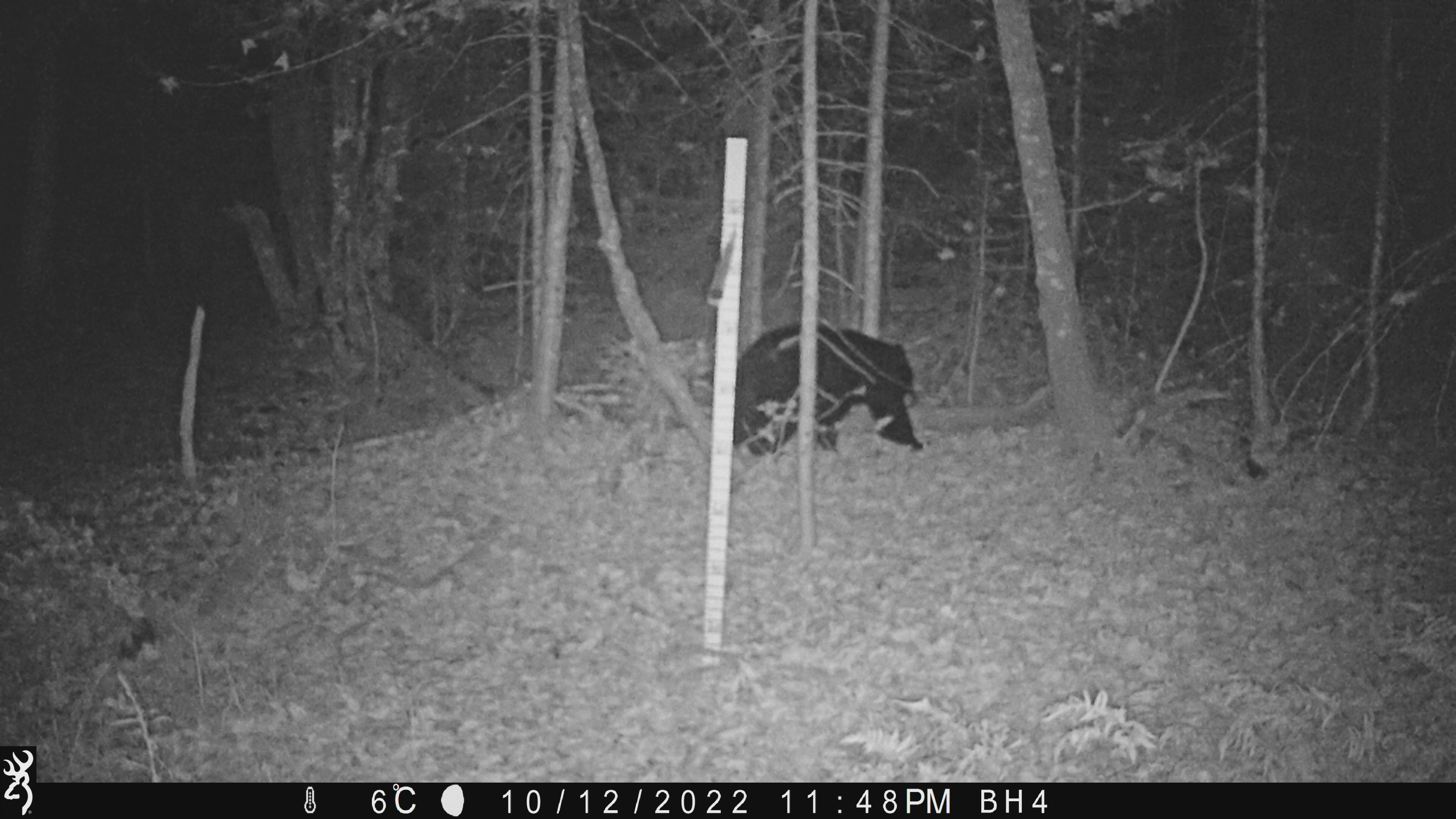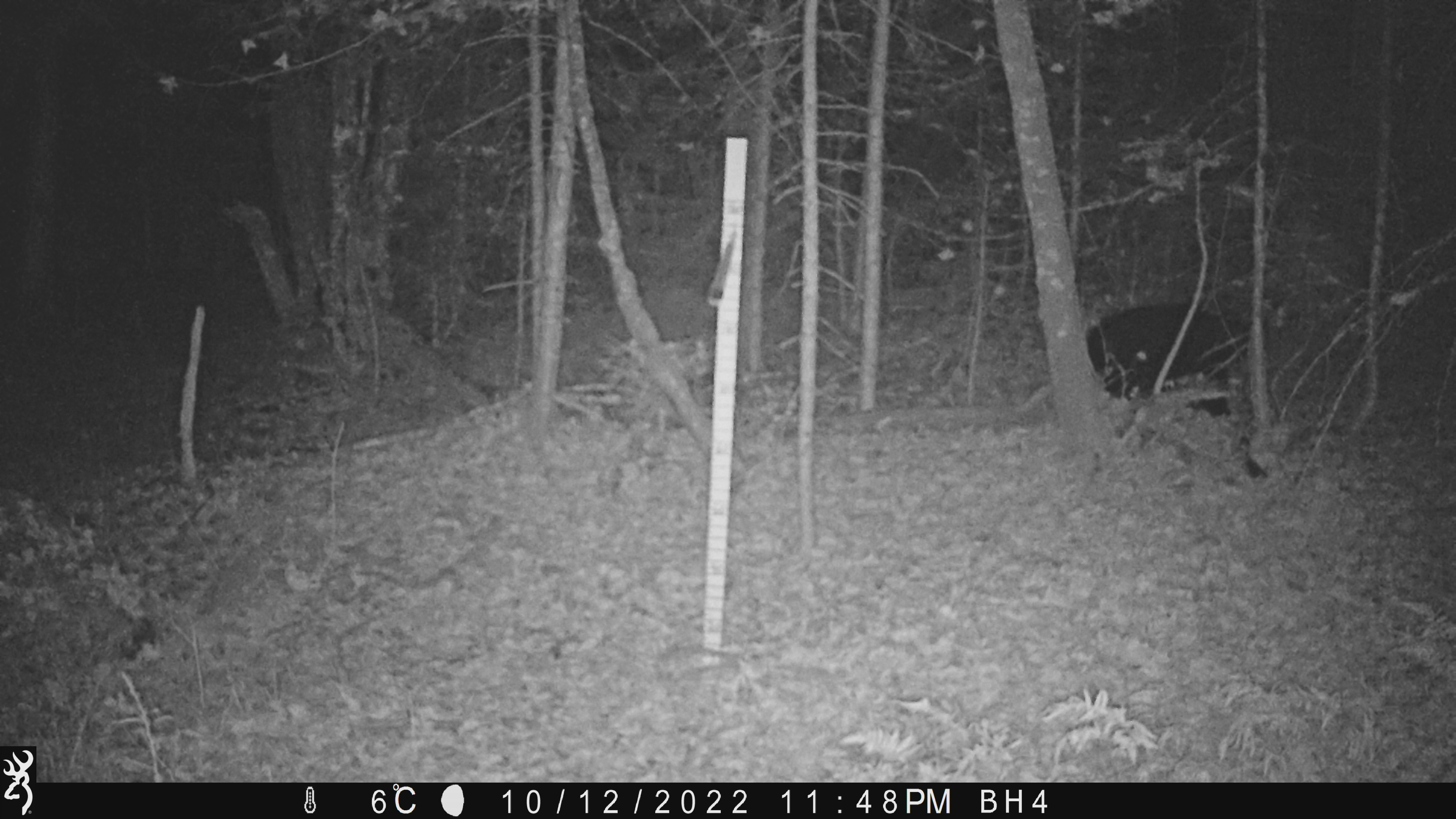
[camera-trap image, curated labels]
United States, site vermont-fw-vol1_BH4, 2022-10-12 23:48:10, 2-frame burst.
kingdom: Animalia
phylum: Chordata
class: Mammalia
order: Carnivora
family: Ursidae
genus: Ursus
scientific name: Ursus americanus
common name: black bear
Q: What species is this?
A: Black bear (Ursus americanus).